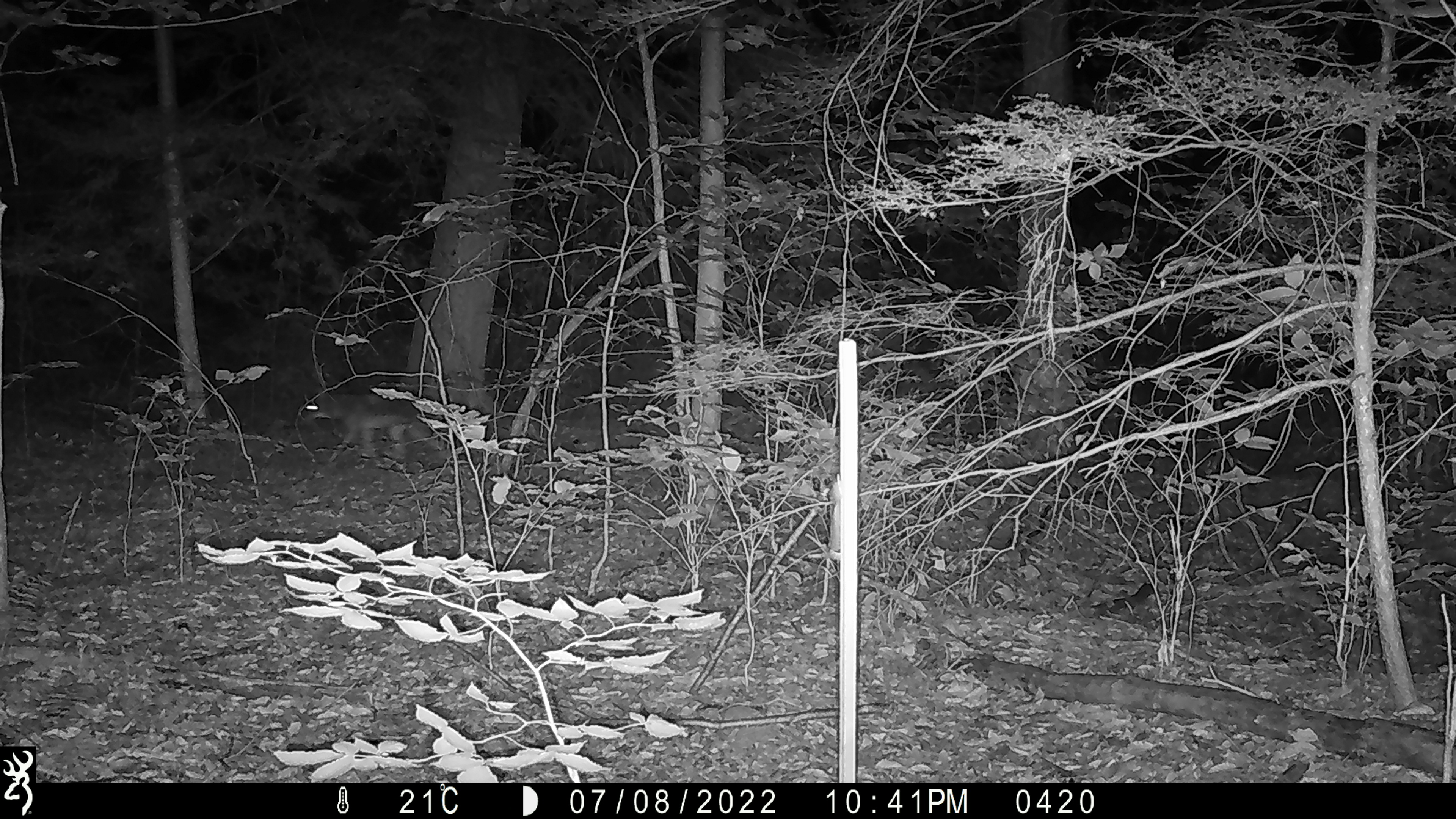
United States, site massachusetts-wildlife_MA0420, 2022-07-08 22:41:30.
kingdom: Animalia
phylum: Chordata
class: Mammalia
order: Carnivora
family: Canidae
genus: Canis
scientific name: Canis latrans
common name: coyote